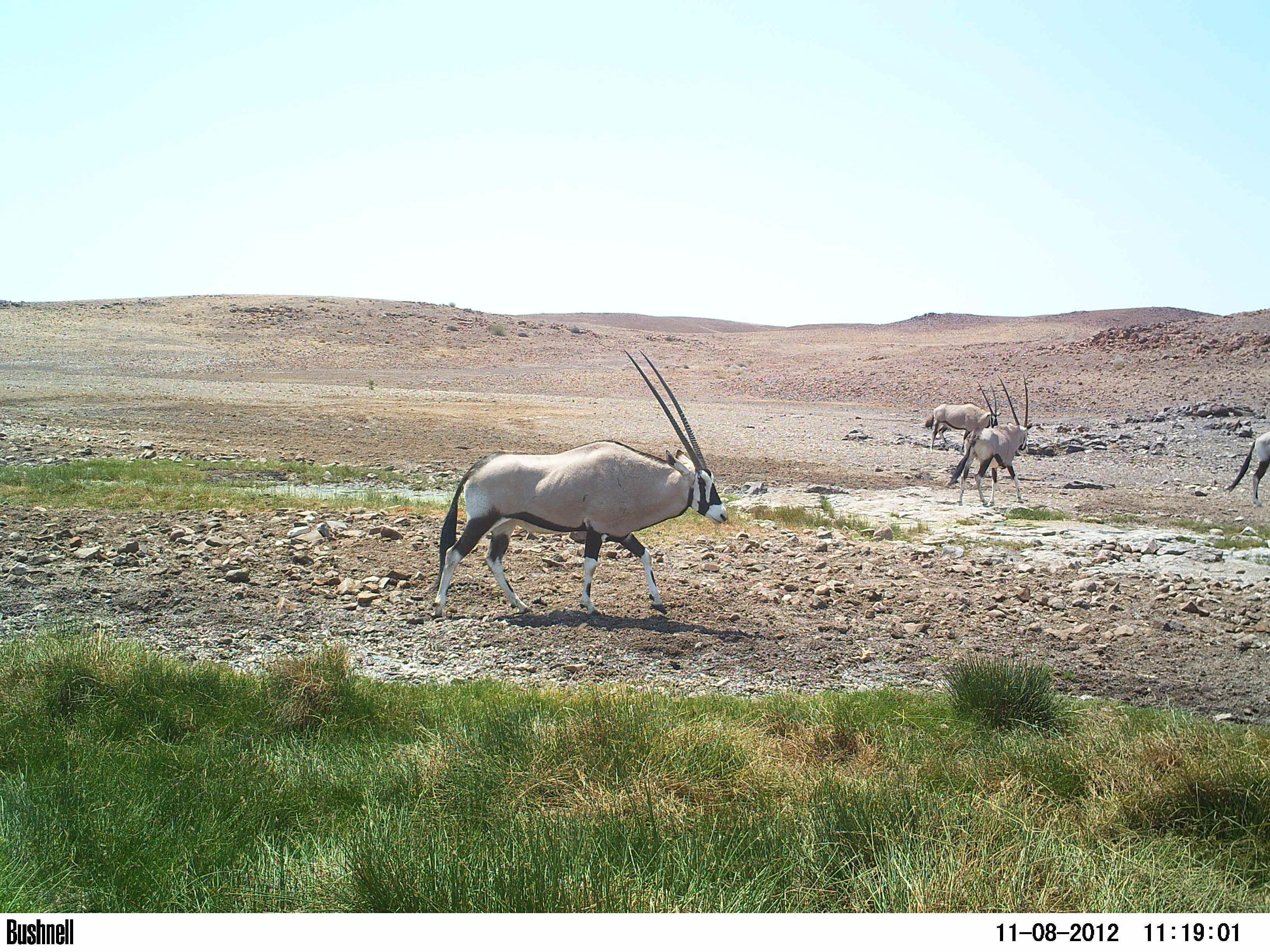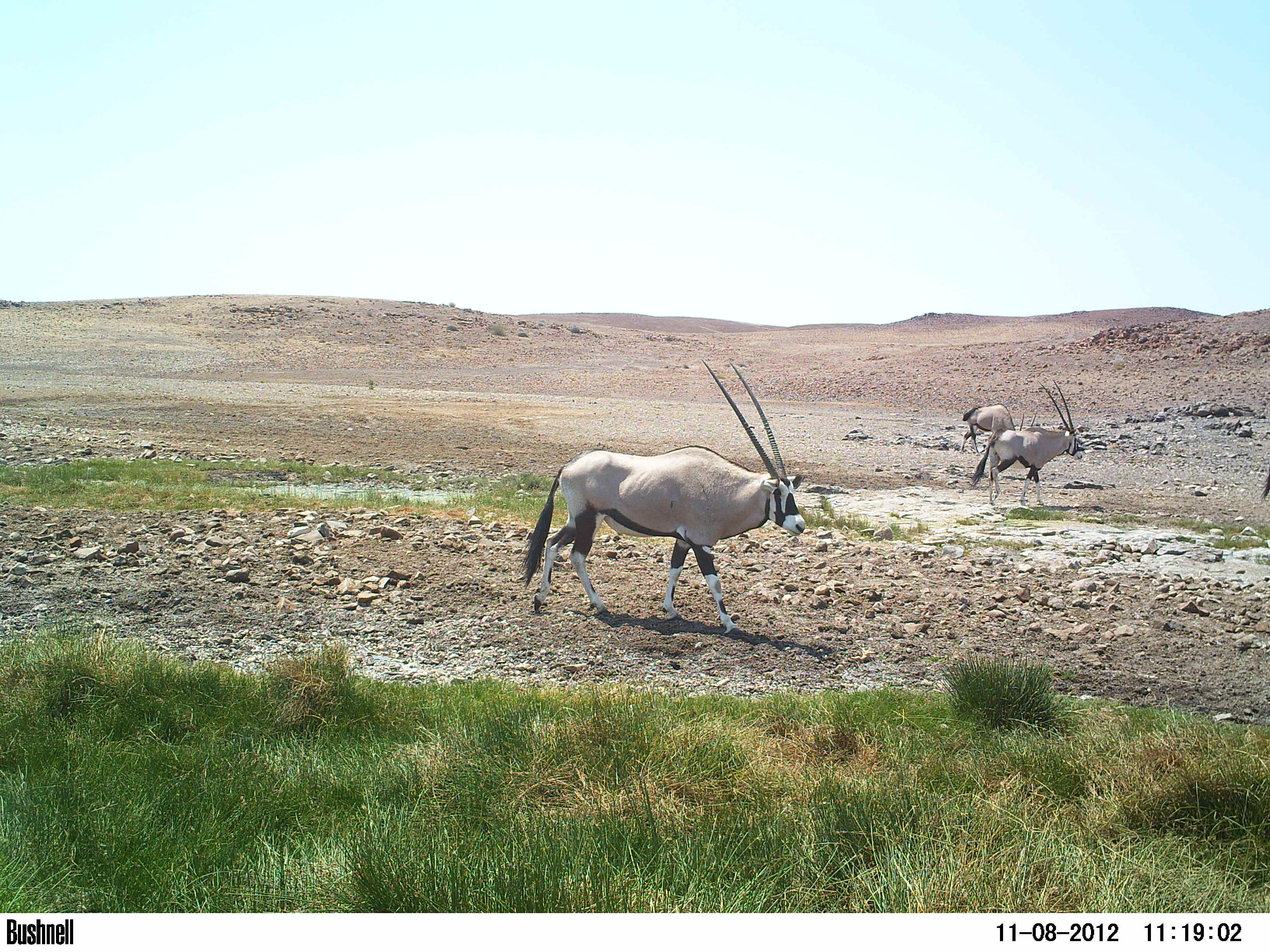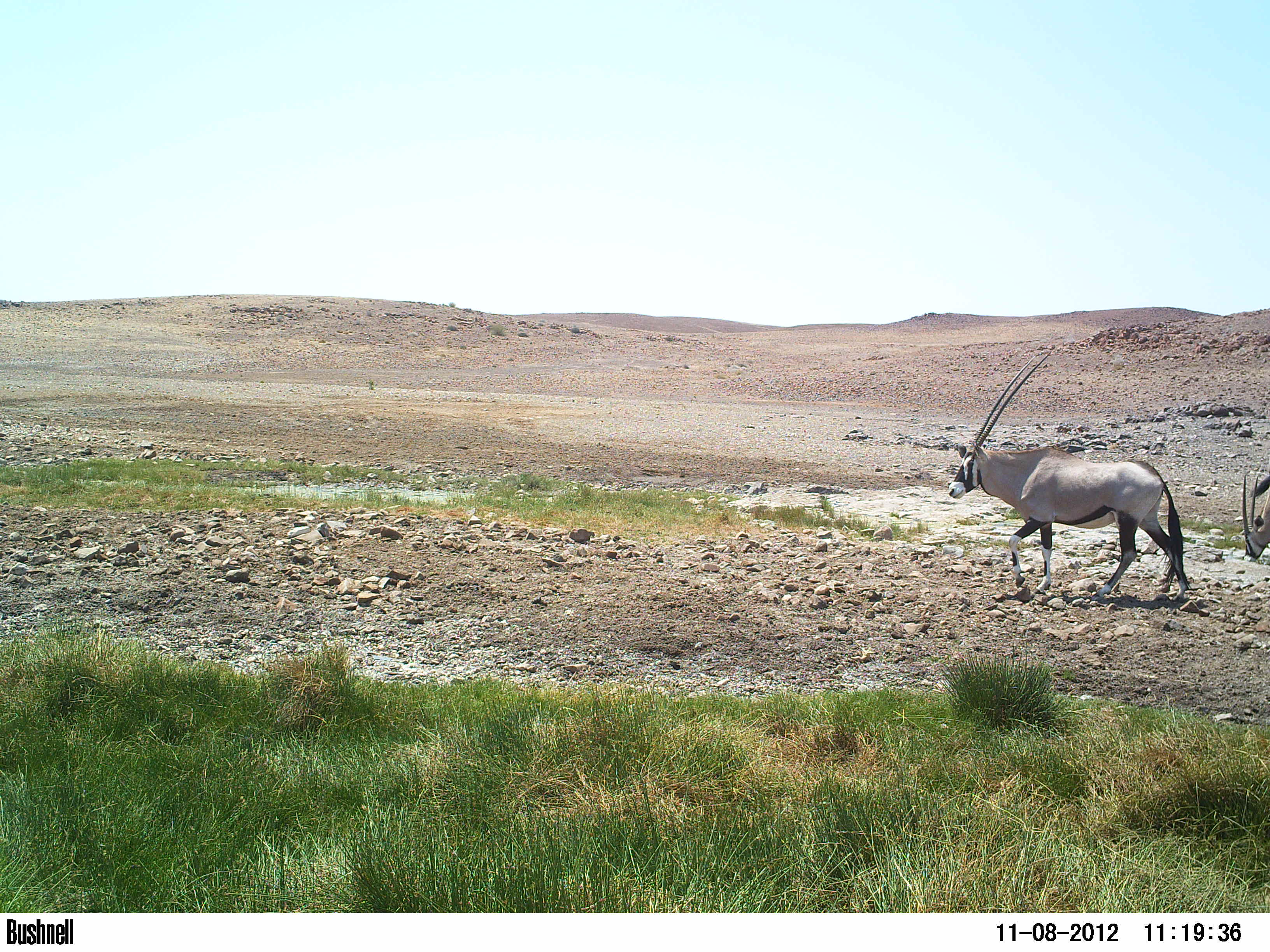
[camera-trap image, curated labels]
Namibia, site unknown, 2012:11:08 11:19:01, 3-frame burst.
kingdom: Animalia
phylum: Chordata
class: Mammalia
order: Artiodactyla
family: Bovidae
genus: Oryx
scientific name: Oryx gazella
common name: gemsbok